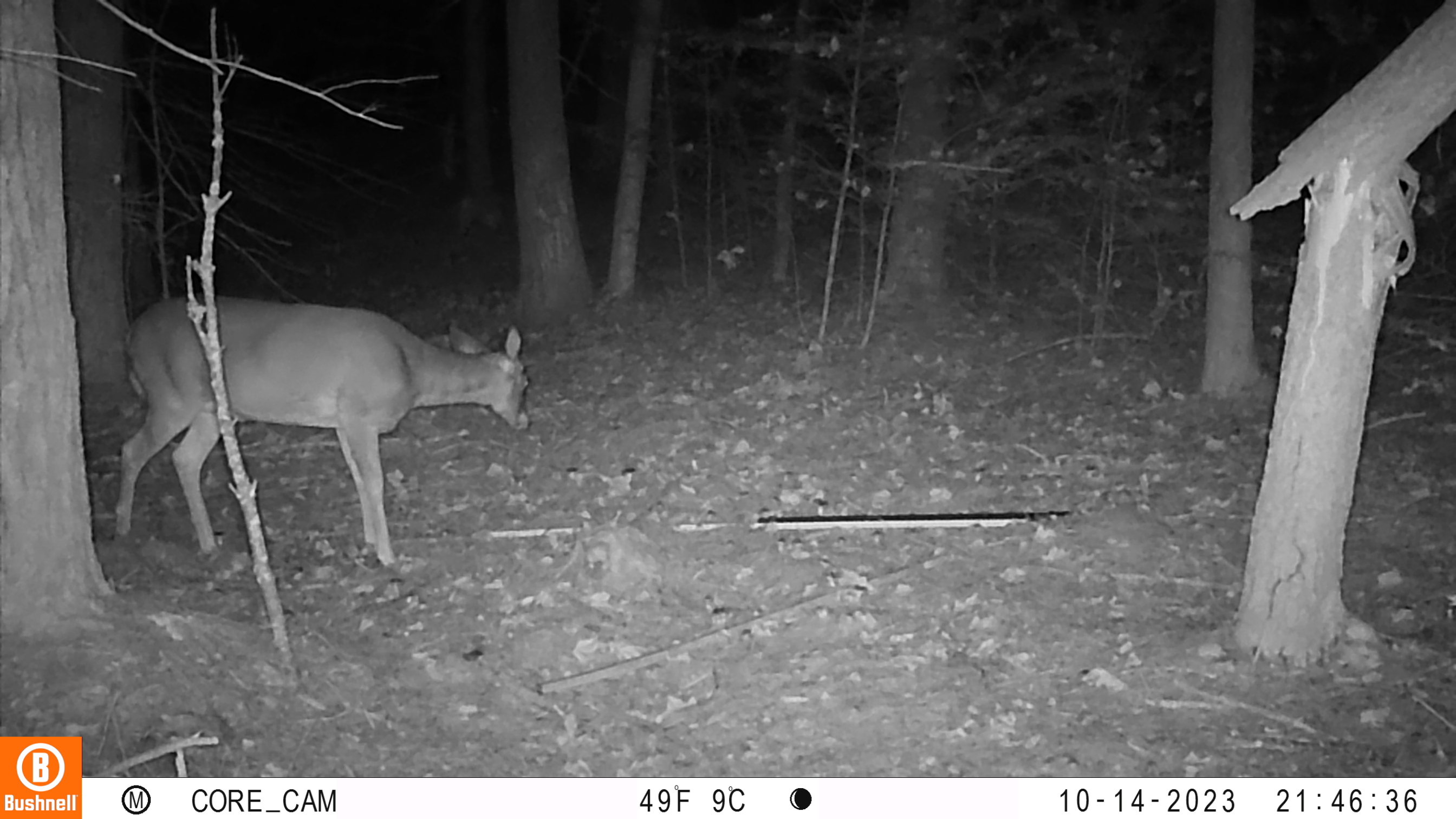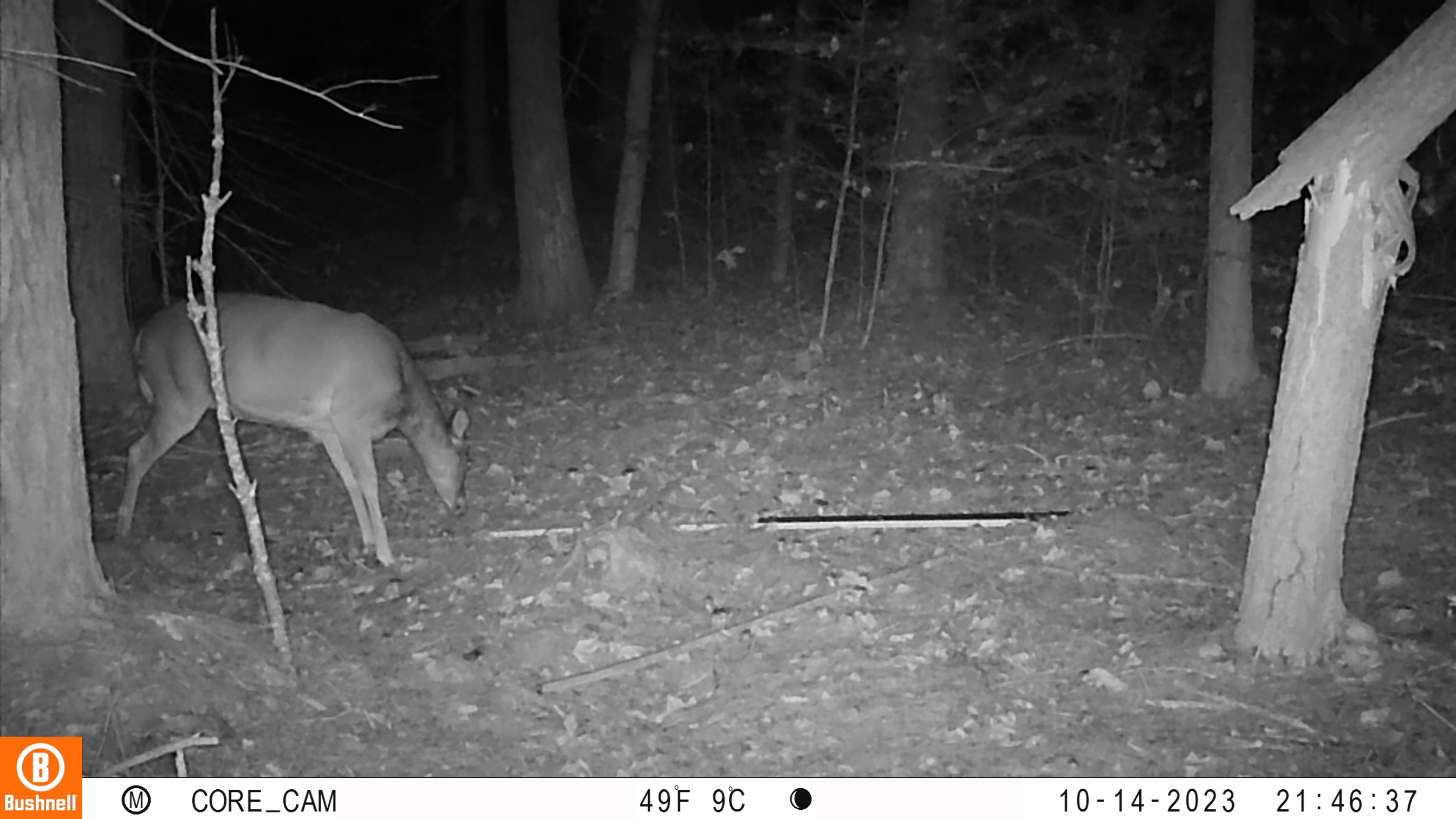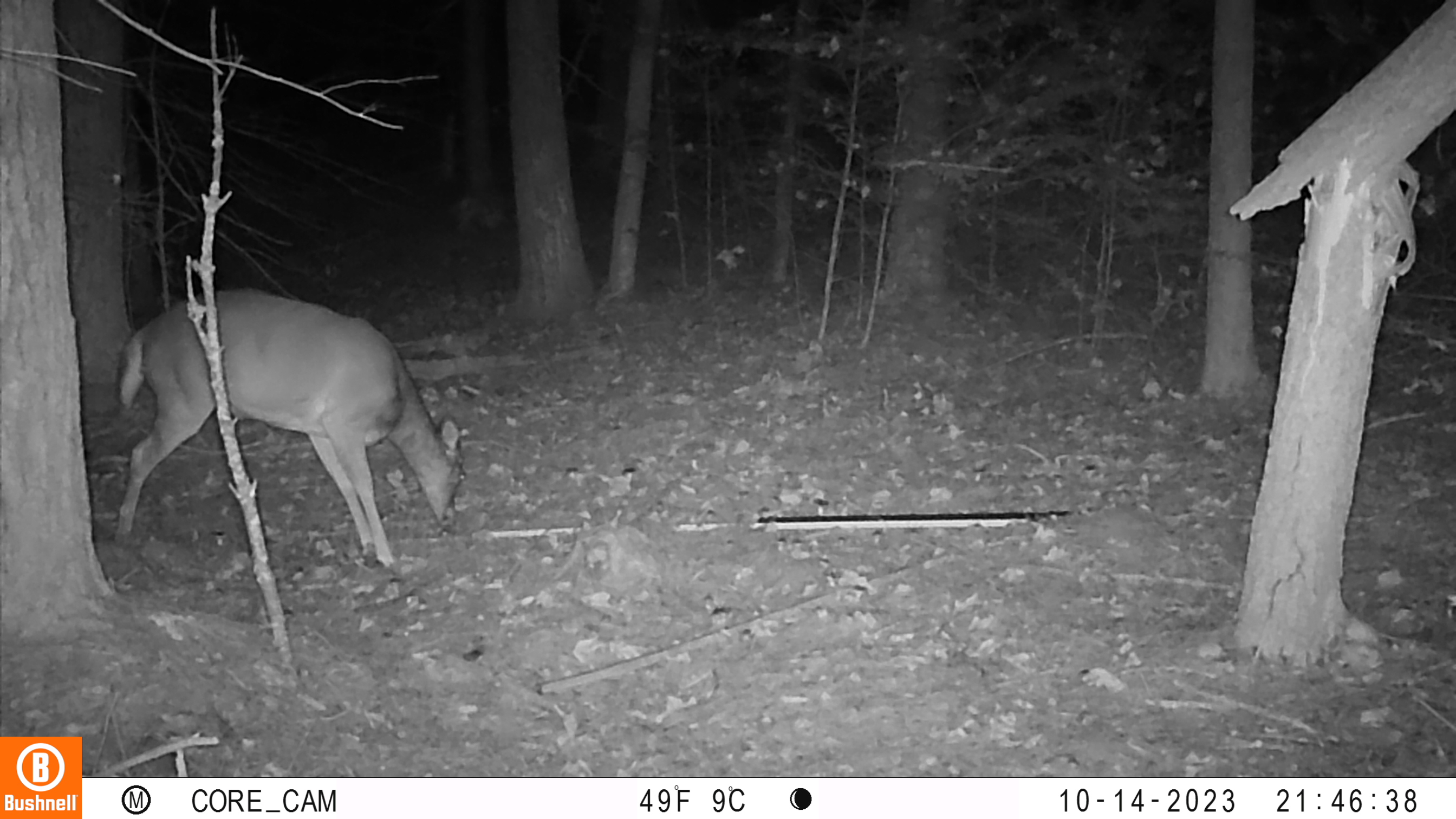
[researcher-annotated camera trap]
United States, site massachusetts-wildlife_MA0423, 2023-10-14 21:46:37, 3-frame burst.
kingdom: Animalia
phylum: Chordata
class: Mammalia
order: Artiodactyla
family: Cervidae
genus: Odocoileus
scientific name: Odocoileus virginianus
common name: white-tailed deer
White-tailed deer (Odocoileus virginianus).